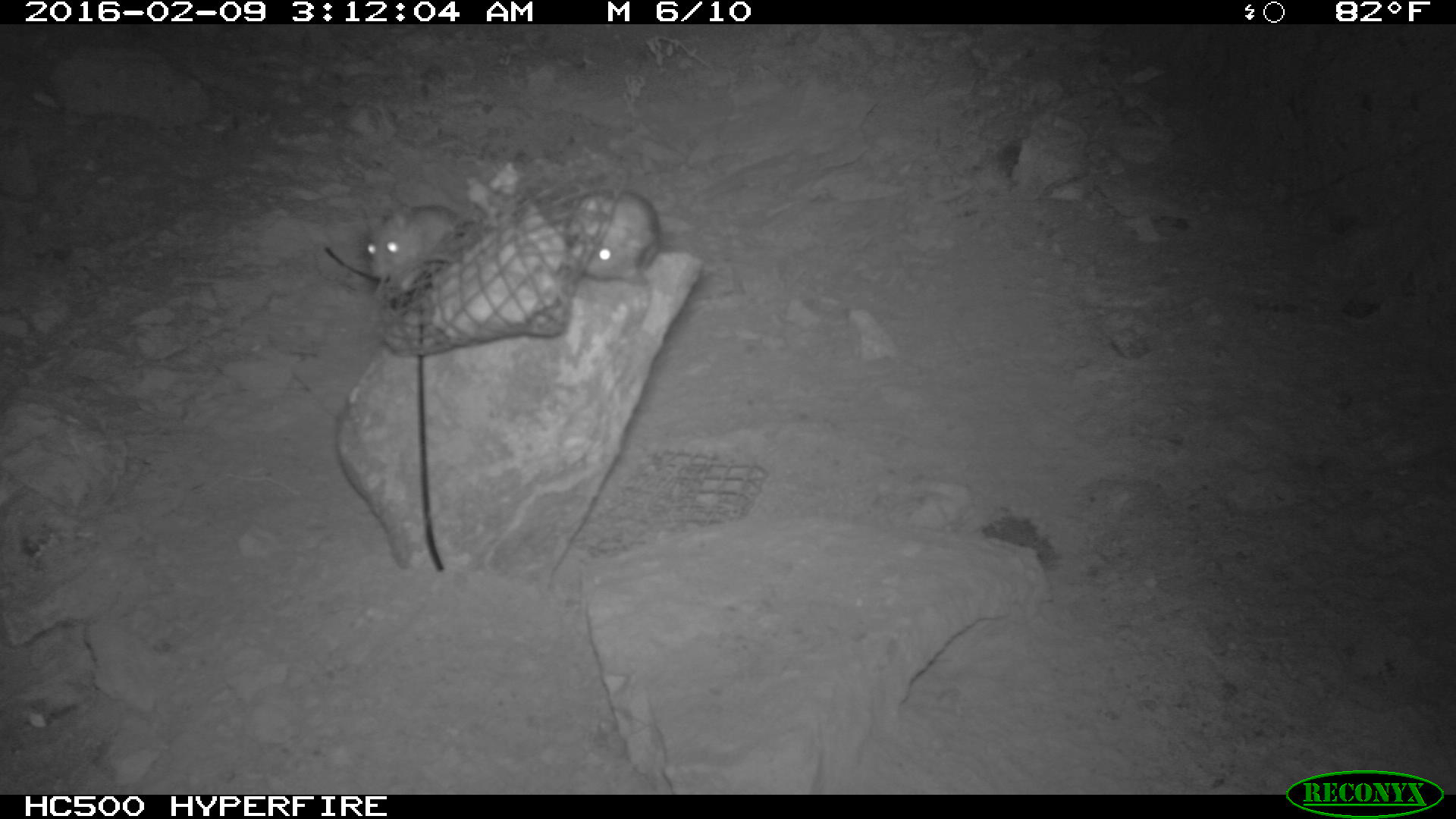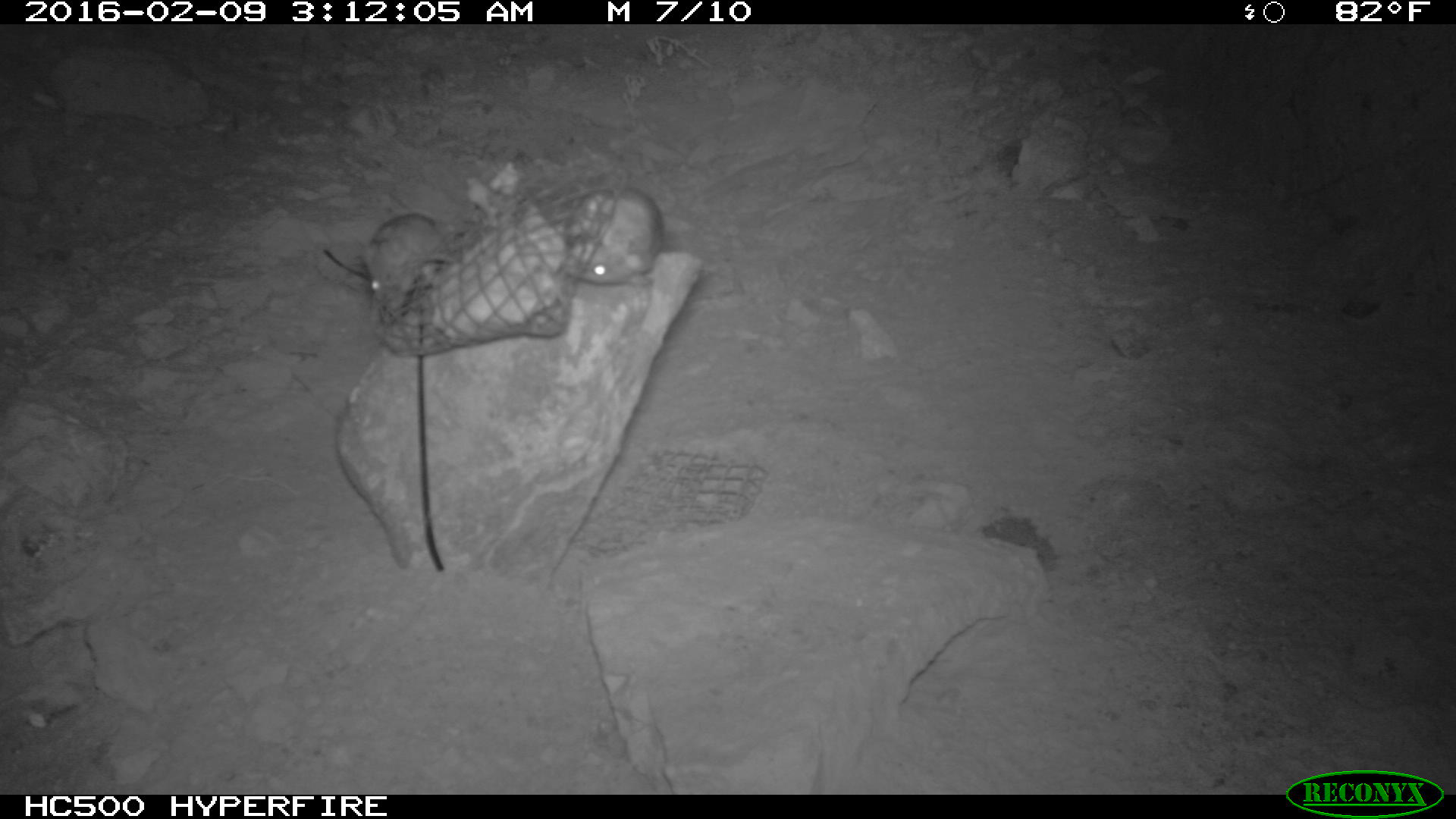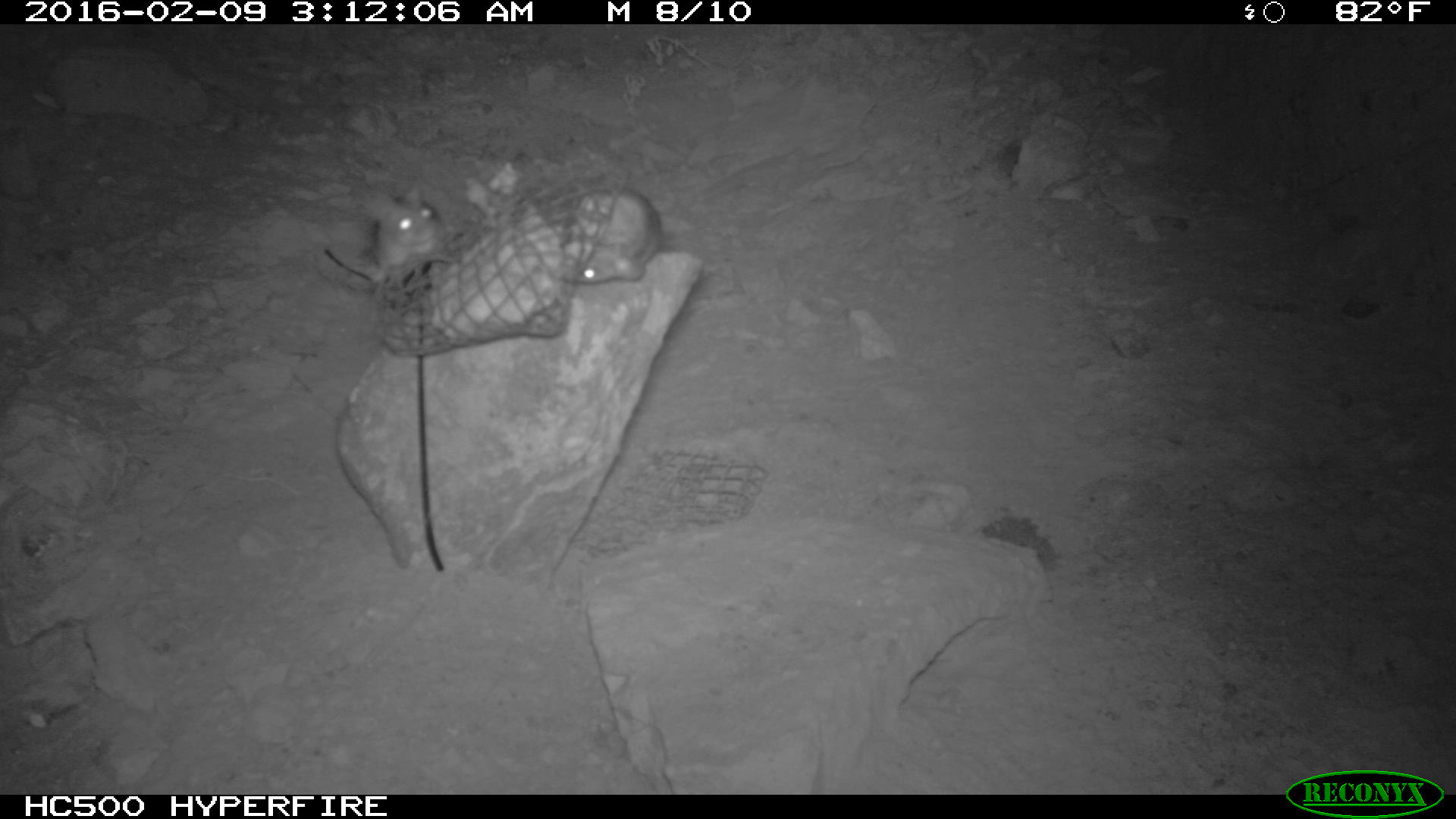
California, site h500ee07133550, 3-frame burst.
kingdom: Animalia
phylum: Chordata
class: Mammalia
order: Rodentia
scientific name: Rodentia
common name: rodent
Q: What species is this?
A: Rodent (Rodentia).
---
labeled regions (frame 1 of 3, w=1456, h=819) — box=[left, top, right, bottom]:
rodent: box=[362, 196, 463, 298]; box=[568, 189, 663, 289]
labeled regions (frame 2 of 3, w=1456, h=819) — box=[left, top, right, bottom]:
rodent: box=[360, 212, 457, 331]; box=[561, 184, 664, 285]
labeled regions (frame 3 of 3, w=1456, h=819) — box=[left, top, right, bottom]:
rodent: box=[569, 189, 664, 284]; box=[362, 183, 447, 282]